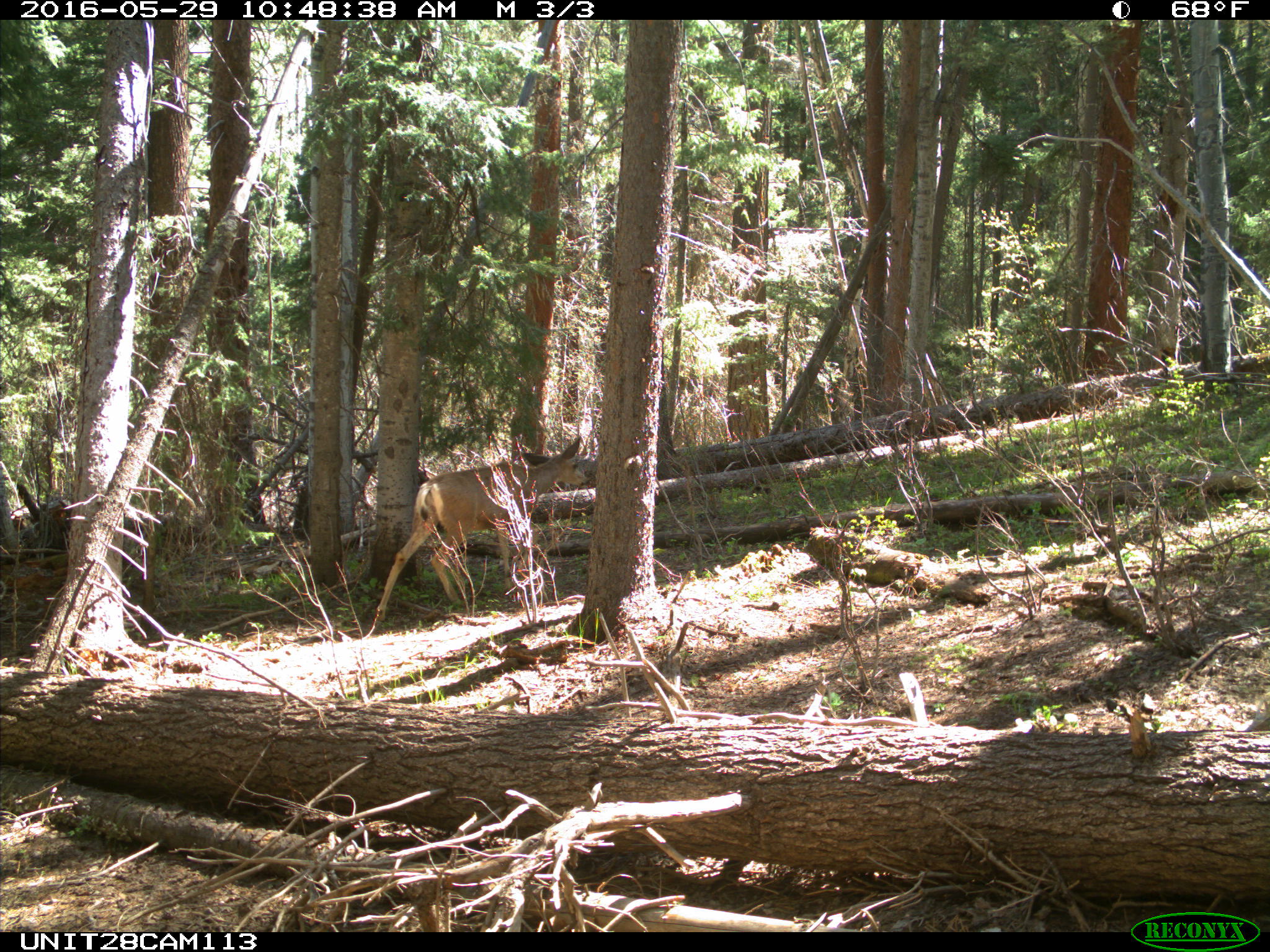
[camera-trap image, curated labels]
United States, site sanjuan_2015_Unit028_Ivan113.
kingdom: Animalia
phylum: Chordata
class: Mammalia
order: Artiodactyla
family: Cervidae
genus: Odocoileus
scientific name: Odocoileus hemionus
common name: mule deer